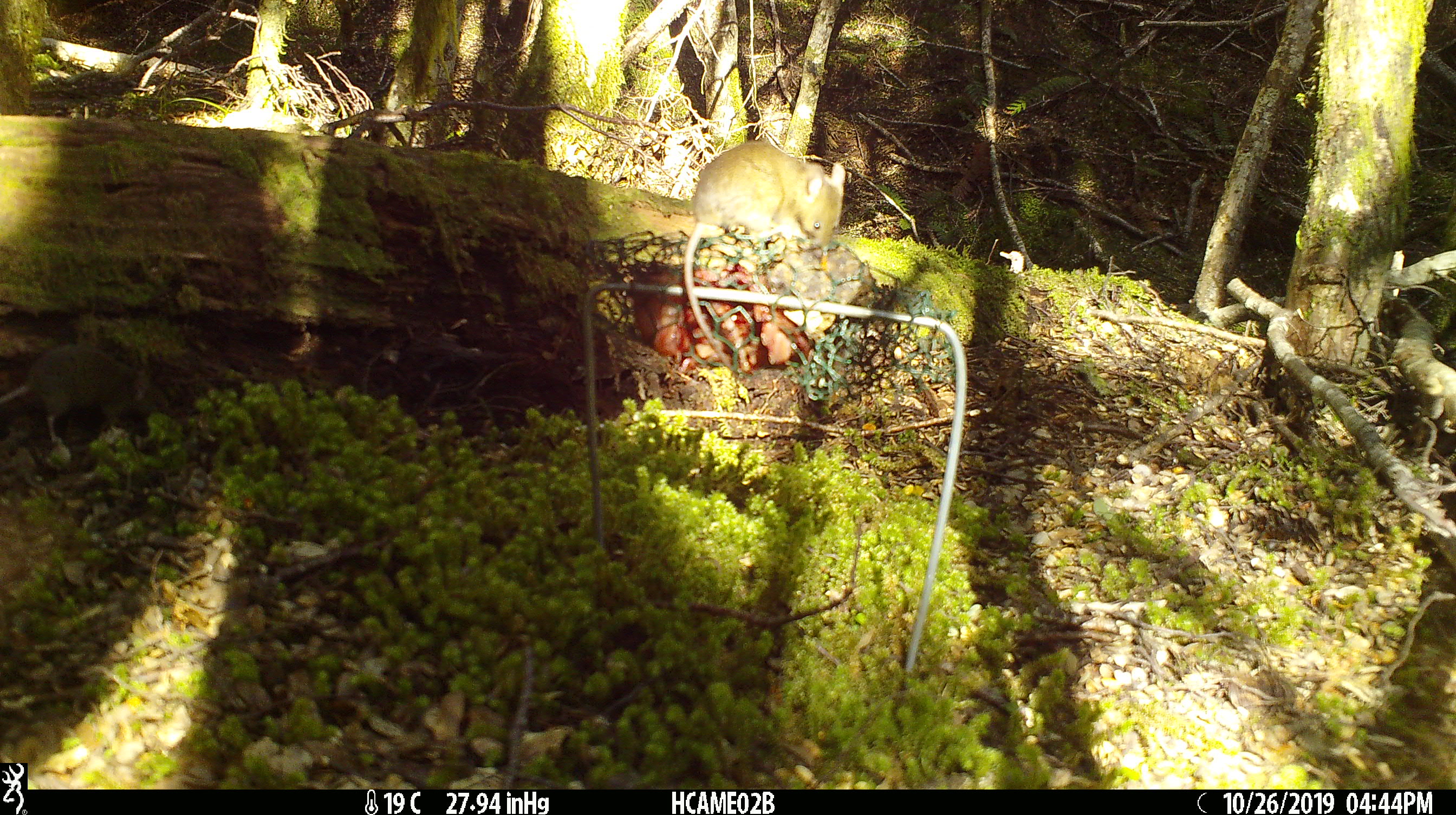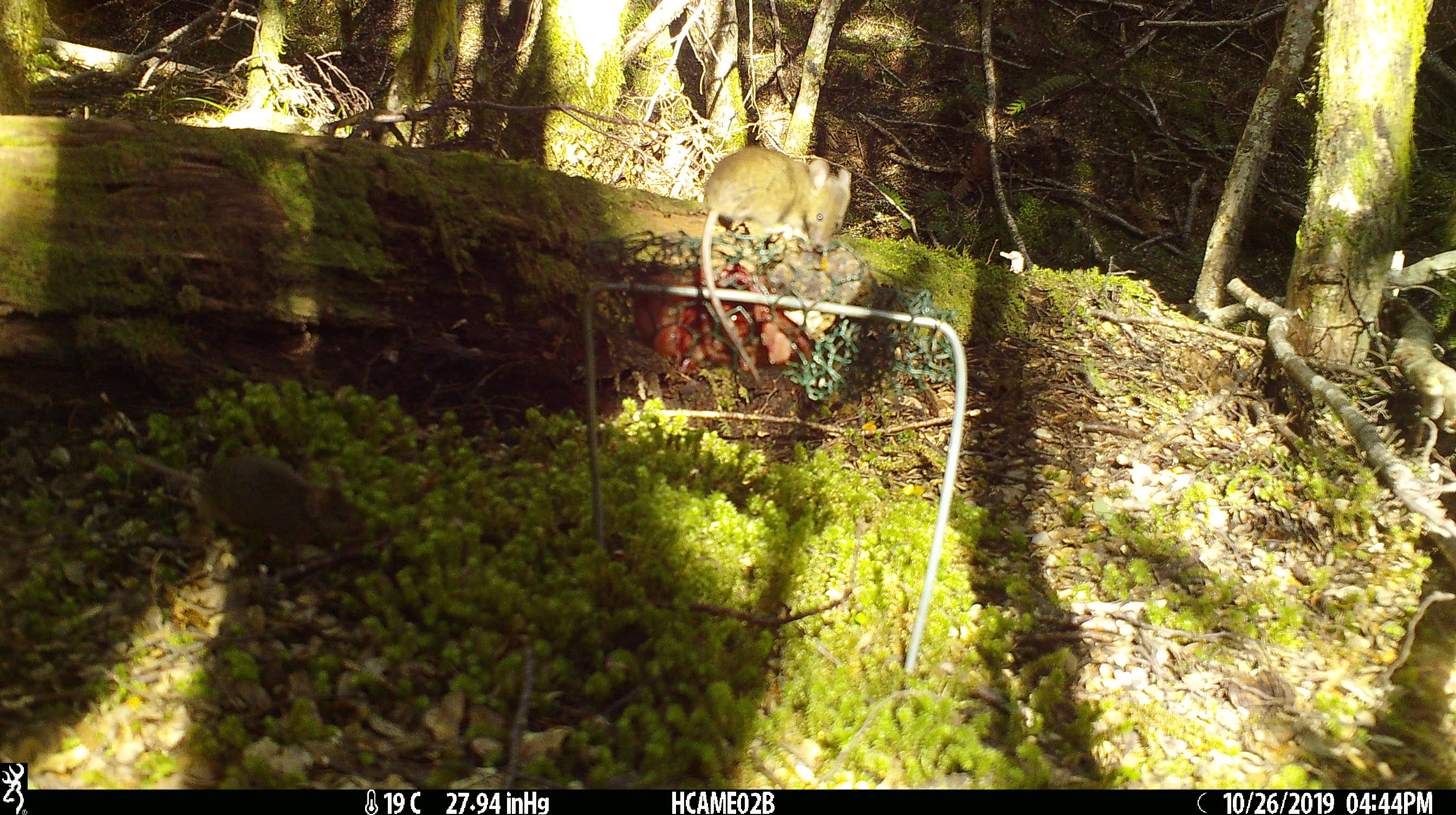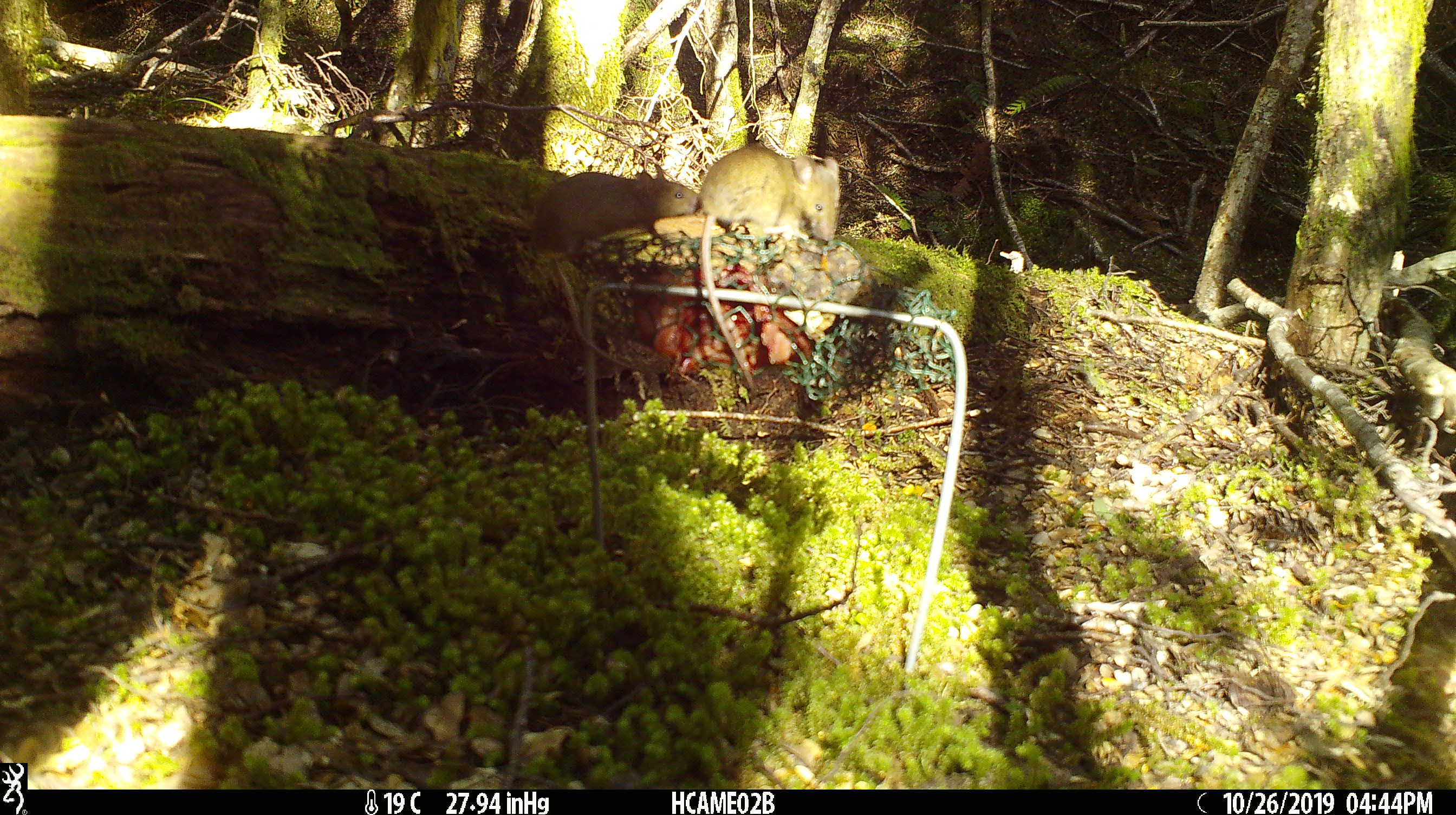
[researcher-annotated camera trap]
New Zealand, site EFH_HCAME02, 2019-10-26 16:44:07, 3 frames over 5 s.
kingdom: Animalia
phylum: Chordata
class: Mammalia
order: Rodentia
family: Muridae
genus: Mus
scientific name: Mus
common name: mouse